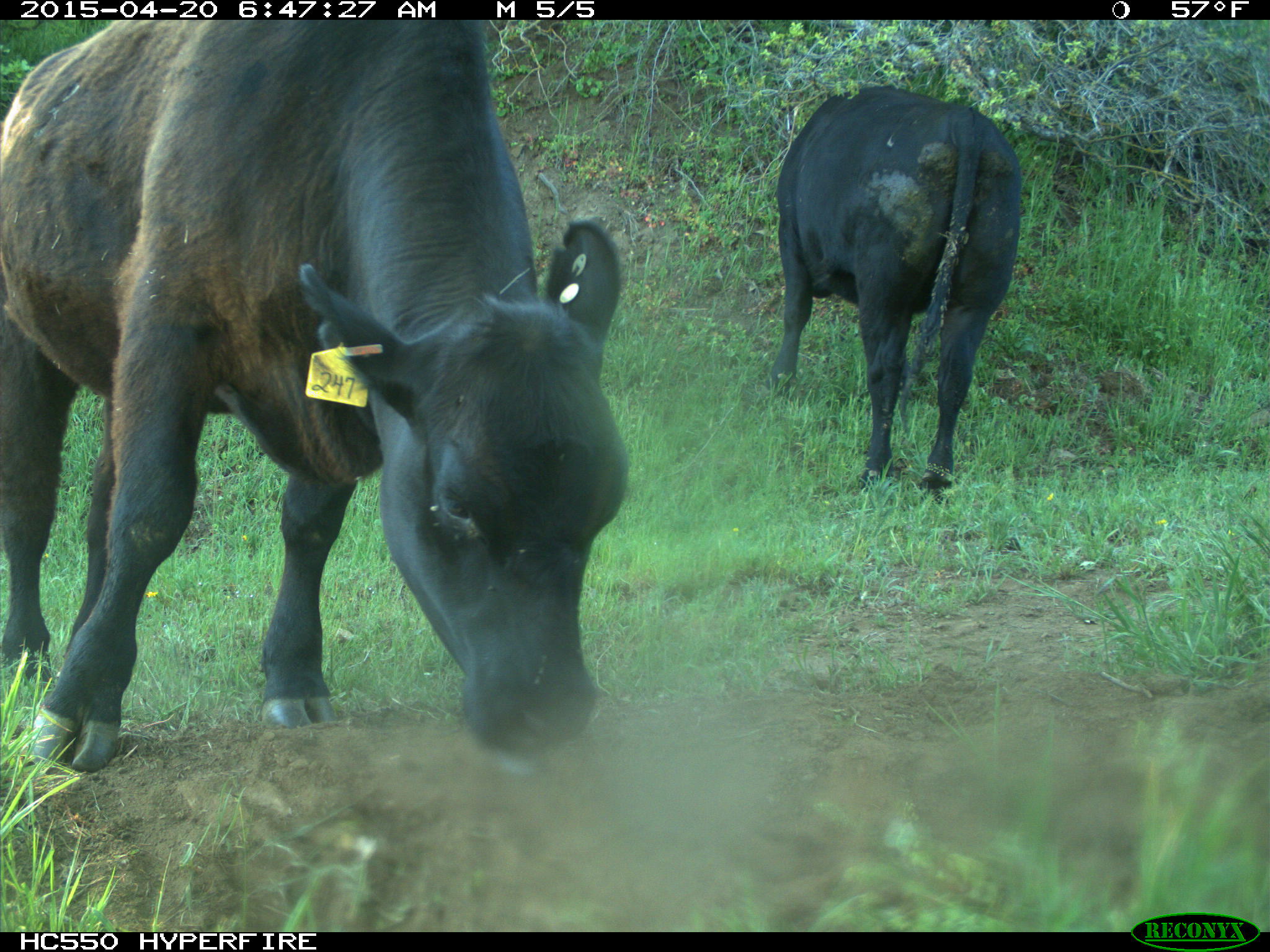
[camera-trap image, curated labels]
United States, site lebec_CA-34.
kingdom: Animalia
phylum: Chordata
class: Mammalia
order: Artiodactyla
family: Bovidae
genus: Bos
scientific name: Bos taurus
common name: domestic cow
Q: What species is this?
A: Bos taurus (domestic cow).